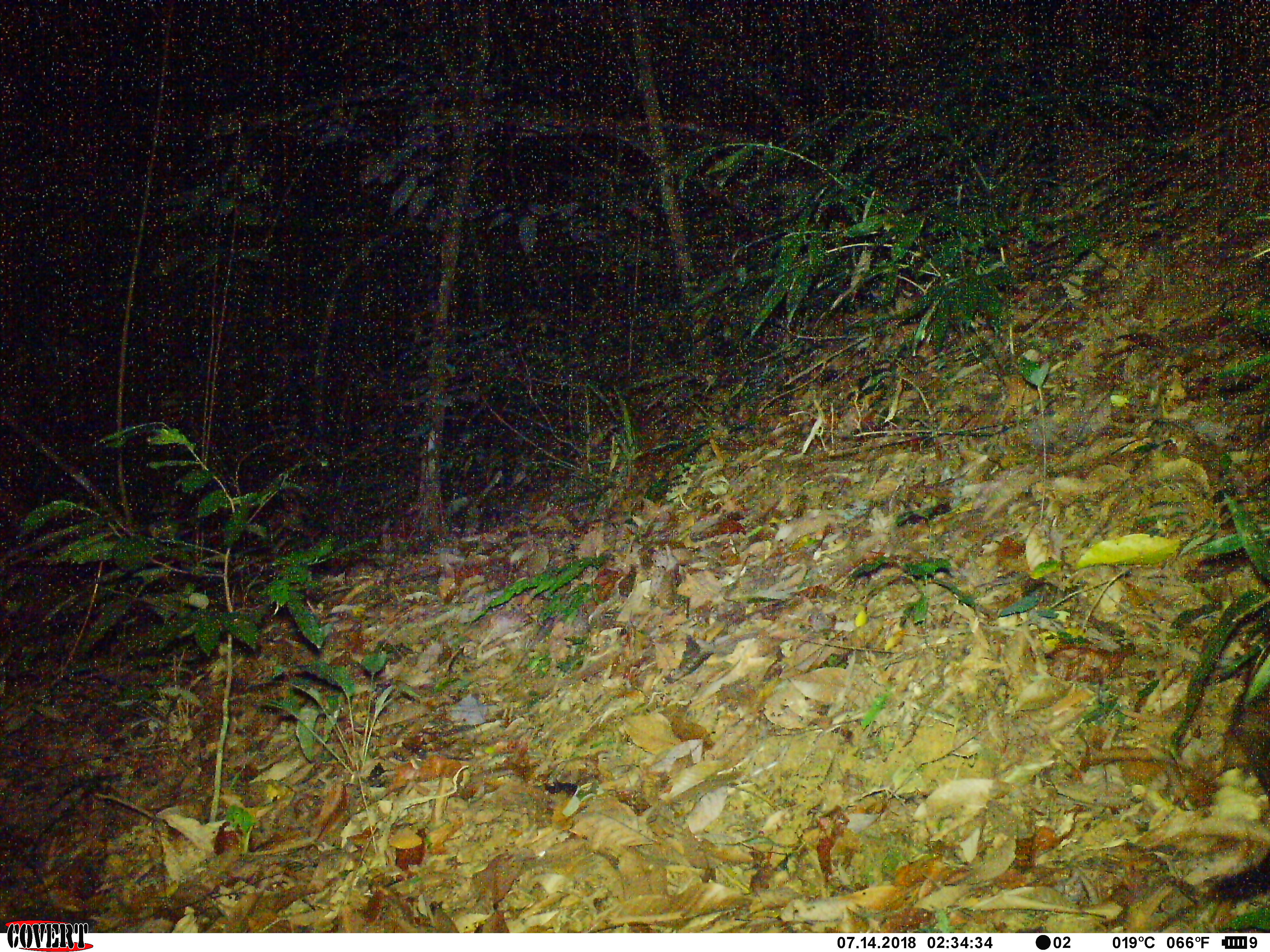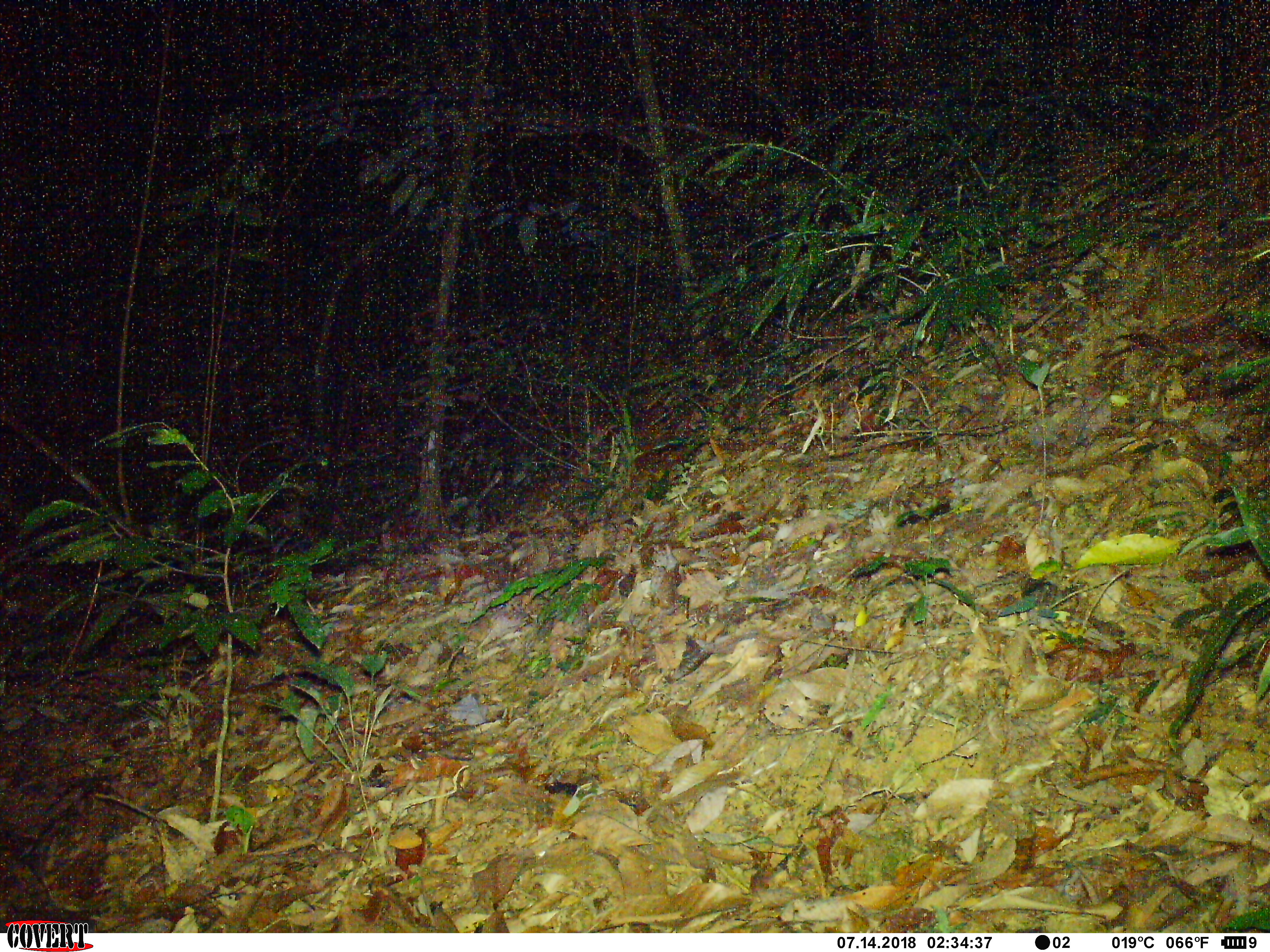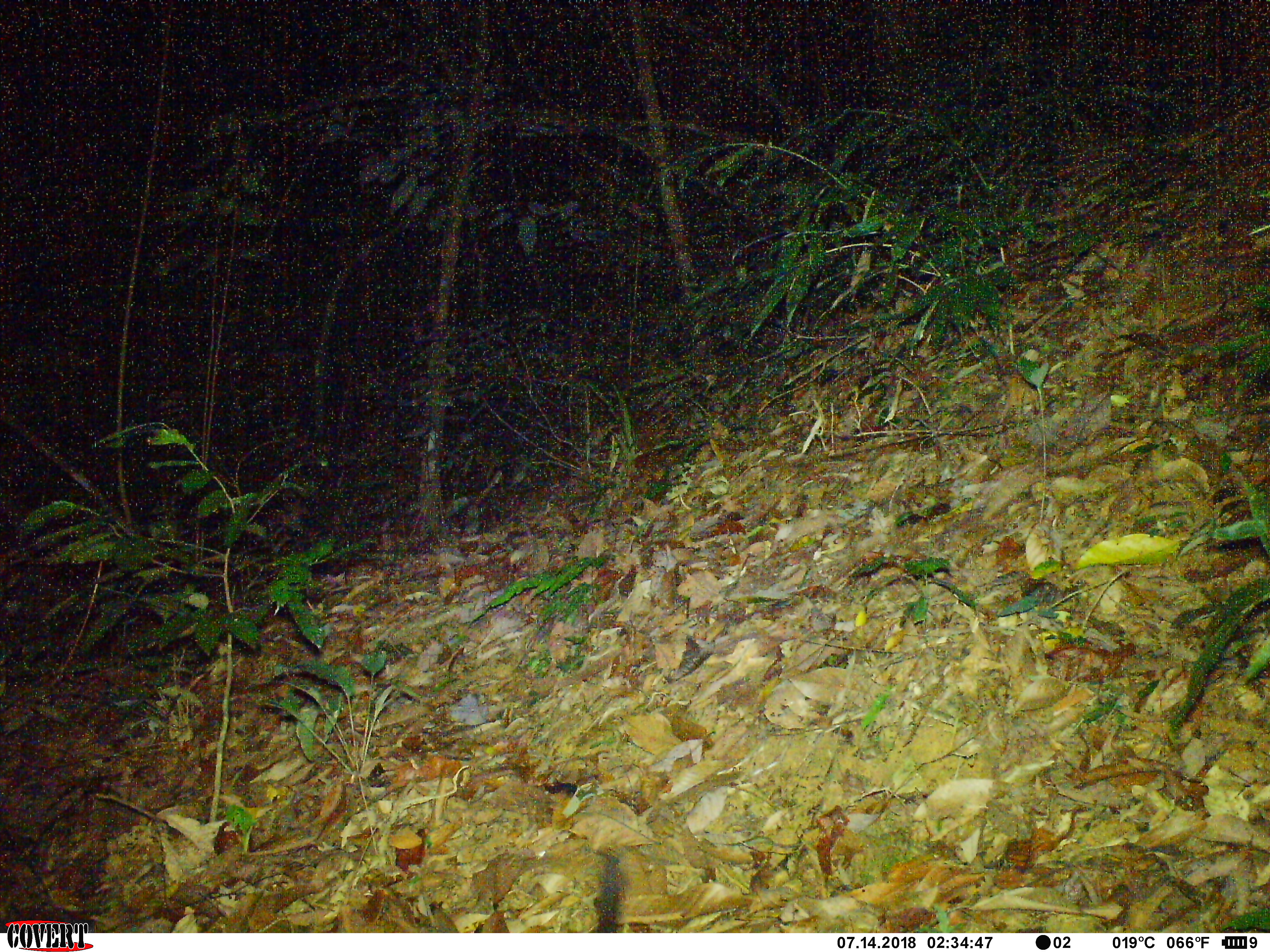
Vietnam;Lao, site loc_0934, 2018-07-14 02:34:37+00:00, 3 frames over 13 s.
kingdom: Animalia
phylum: Chordata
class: Mammalia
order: Carnivora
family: Viverridae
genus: Paradoxurus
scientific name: Paradoxurus hermaphroditus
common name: common palm civet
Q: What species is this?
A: Common palm civet (Paradoxurus hermaphroditus).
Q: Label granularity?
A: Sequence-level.